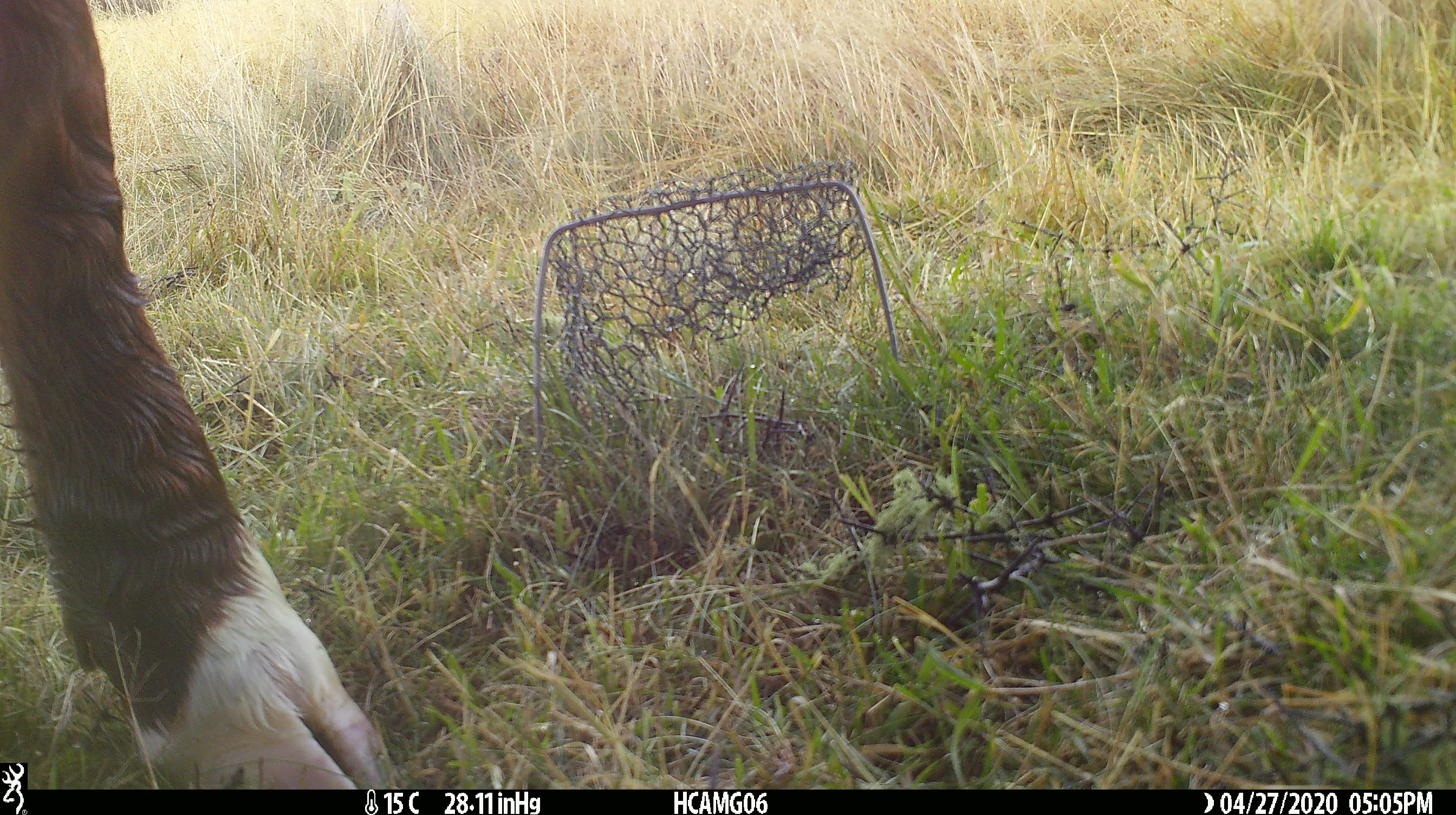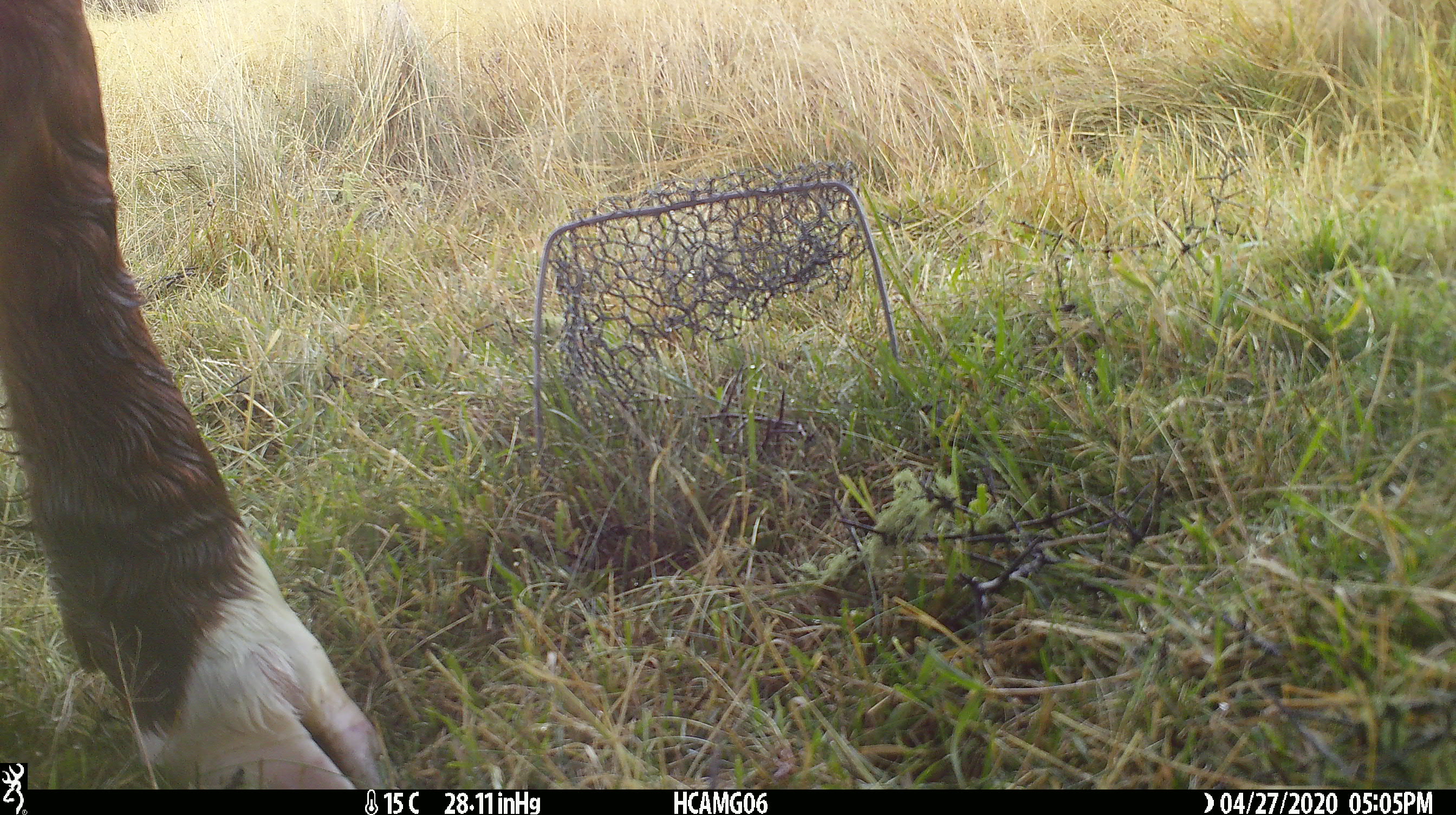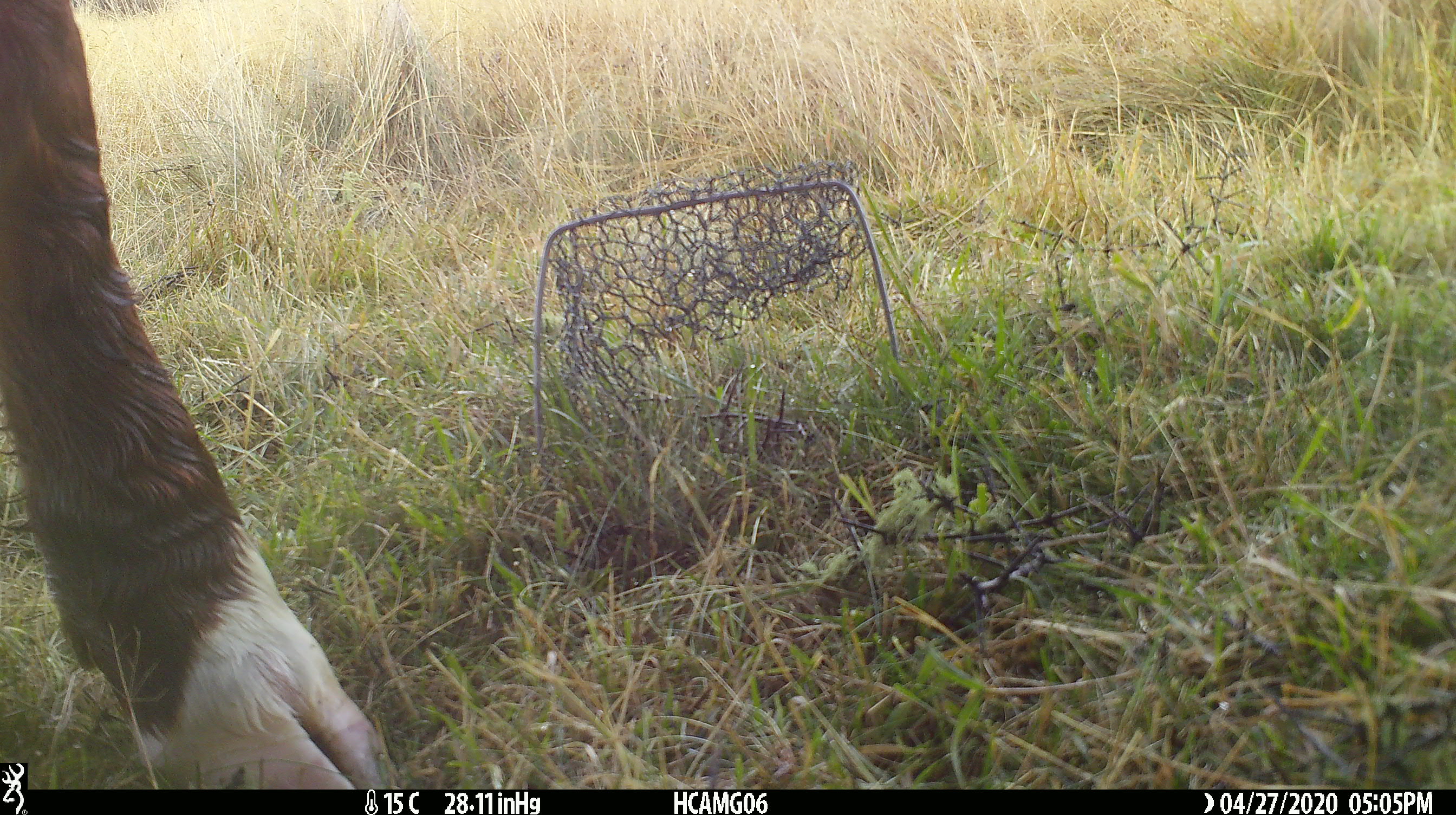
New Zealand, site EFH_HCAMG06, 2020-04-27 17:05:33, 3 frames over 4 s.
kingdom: Animalia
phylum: Chordata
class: Mammalia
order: Artiodactyla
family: Bovidae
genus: Bos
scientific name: Bos taurus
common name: domestic cow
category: cow